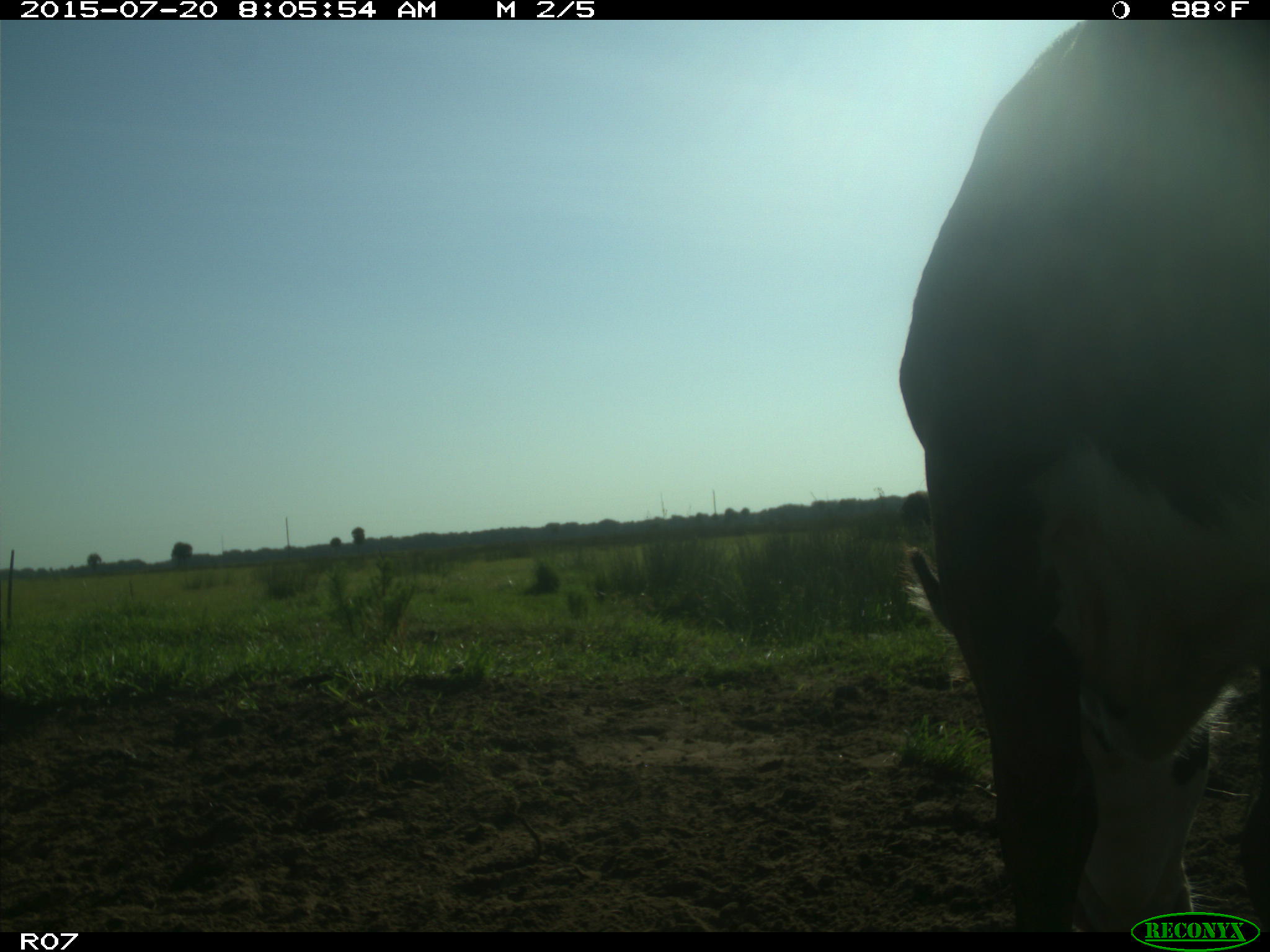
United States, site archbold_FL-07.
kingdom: Animalia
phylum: Chordata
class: Mammalia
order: Artiodactyla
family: Bovidae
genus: Bos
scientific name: Bos taurus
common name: domestic cow